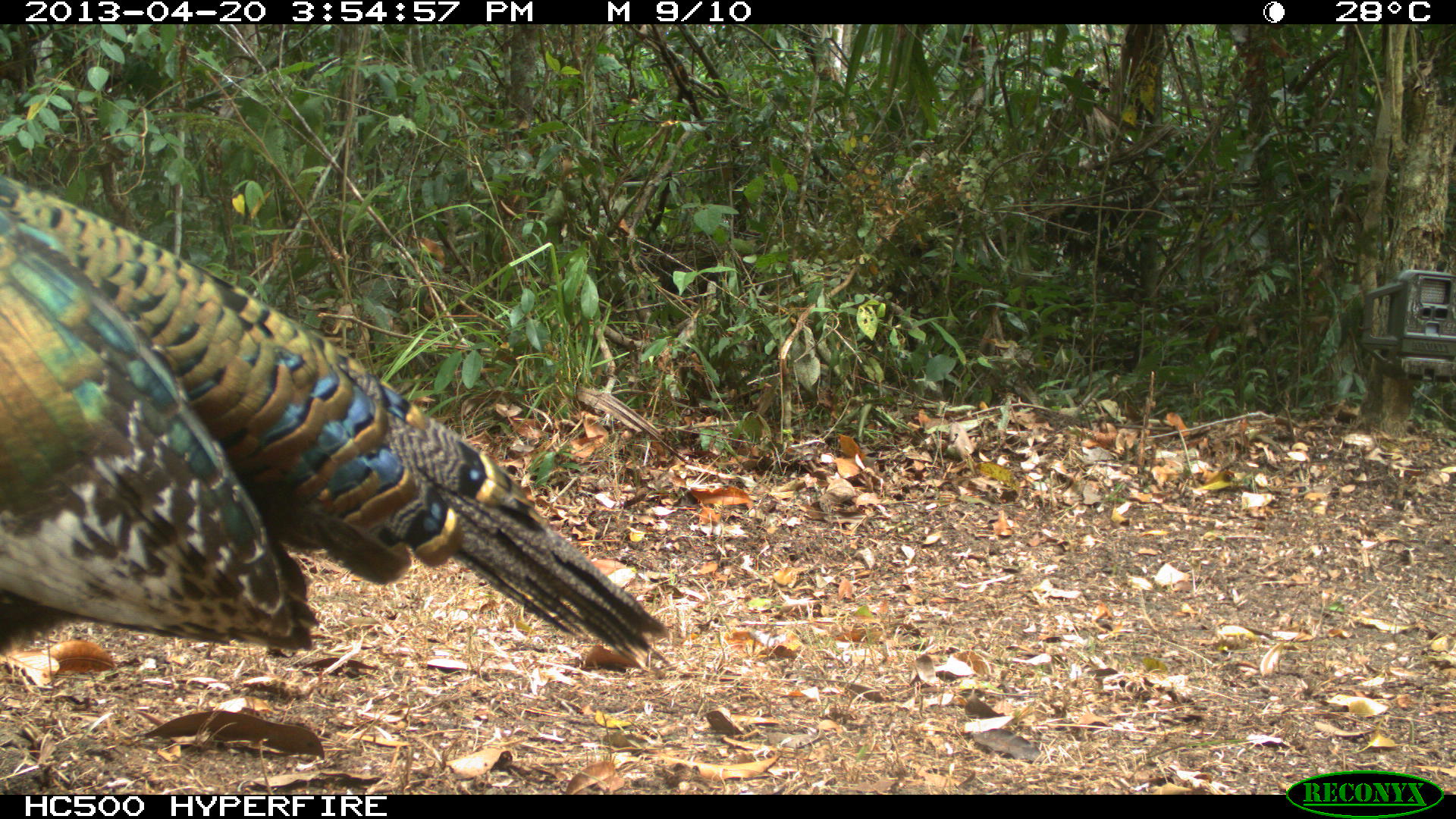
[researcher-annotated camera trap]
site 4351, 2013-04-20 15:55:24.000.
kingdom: Animalia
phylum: Chordata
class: Aves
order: Galliformes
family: Phasianidae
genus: Meleagris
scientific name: Meleagris ocellata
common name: ocellated turkey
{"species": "Meleagris ocellata (ocellated turkey)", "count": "3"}